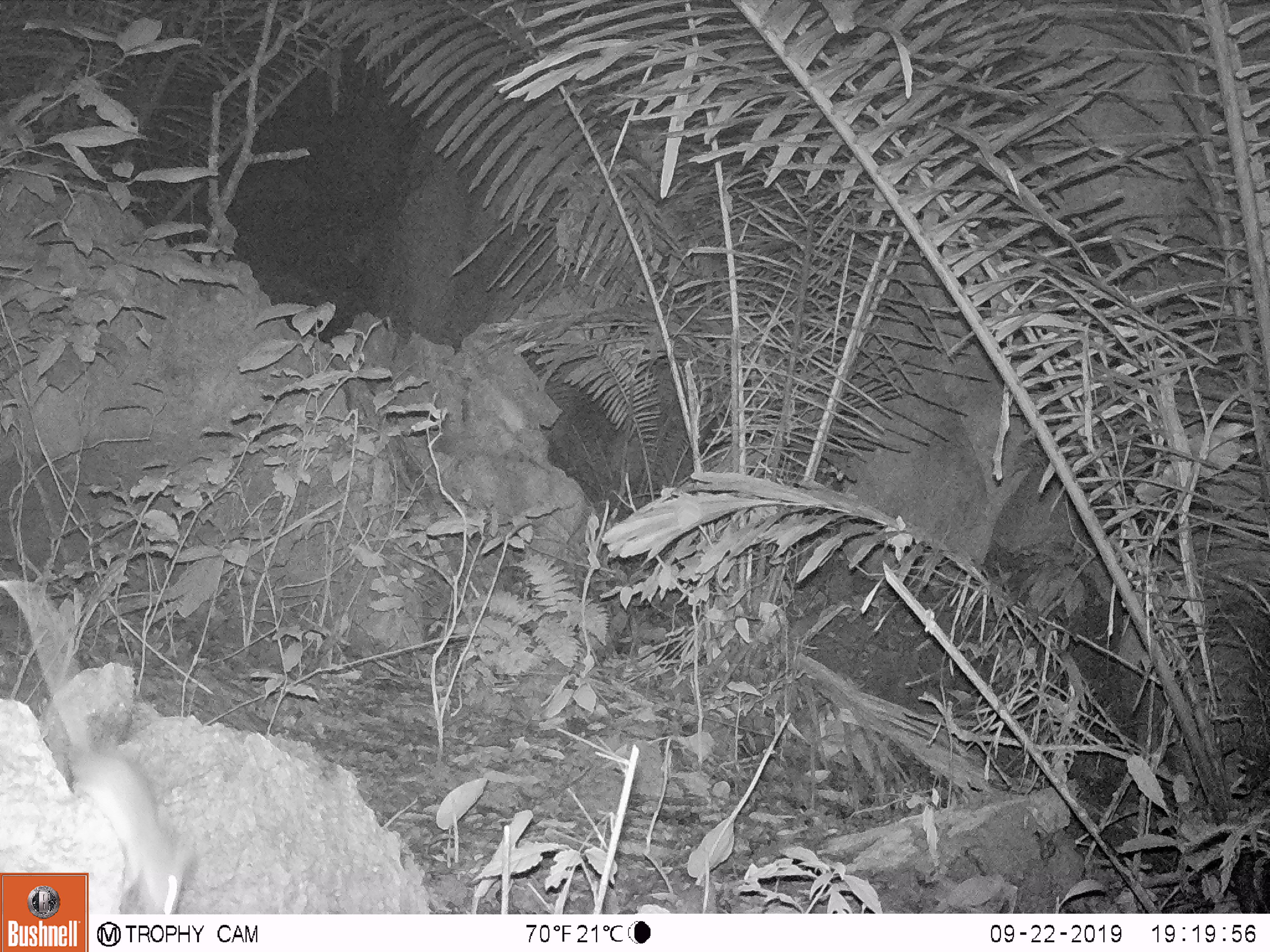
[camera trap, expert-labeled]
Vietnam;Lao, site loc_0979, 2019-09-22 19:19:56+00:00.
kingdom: Animalia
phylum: Chordata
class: Mammalia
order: Rodentia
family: Muridae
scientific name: Muridae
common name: old-world mice and rats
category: unidentified murid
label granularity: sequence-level